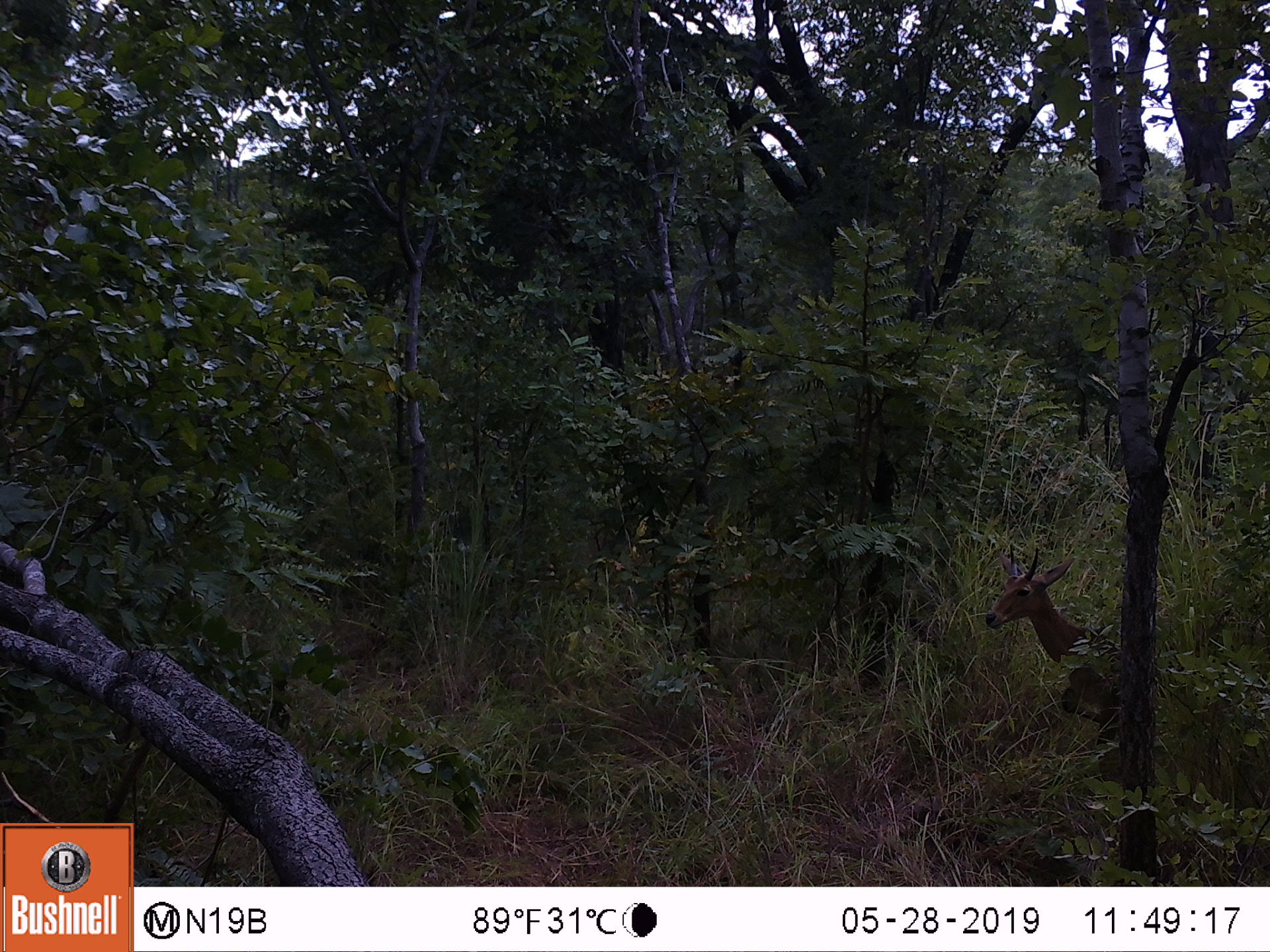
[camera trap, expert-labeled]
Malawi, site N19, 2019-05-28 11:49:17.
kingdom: Animalia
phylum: Chordata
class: Mammalia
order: Artiodactyla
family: Bovidae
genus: Redunca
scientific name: Redunca arundinum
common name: southern reedbuck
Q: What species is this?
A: Southern reedbuck (Redunca arundinum).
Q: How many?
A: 1.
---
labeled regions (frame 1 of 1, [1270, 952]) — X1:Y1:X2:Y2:
southern reedbuck: 983:542:1133:754